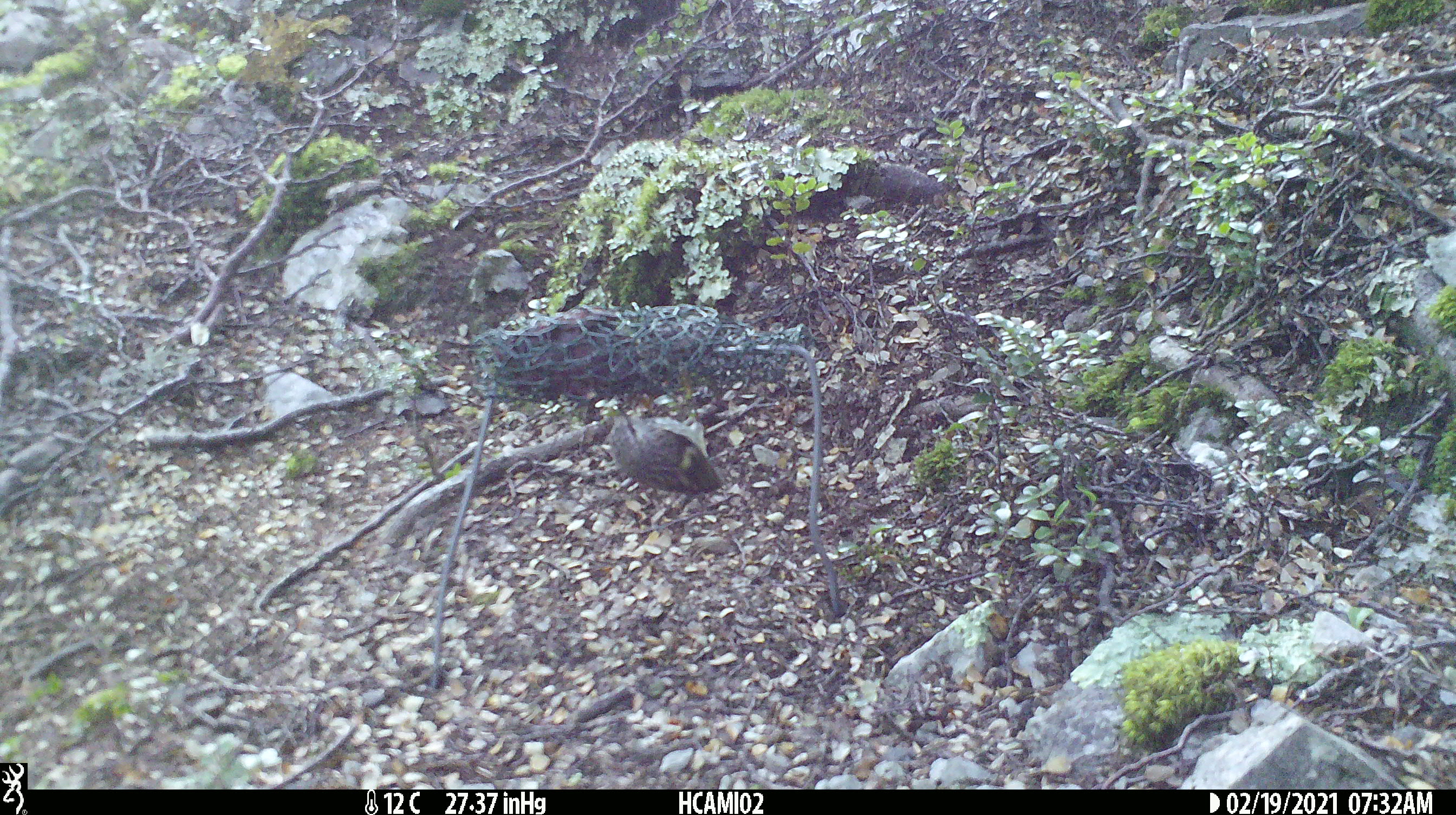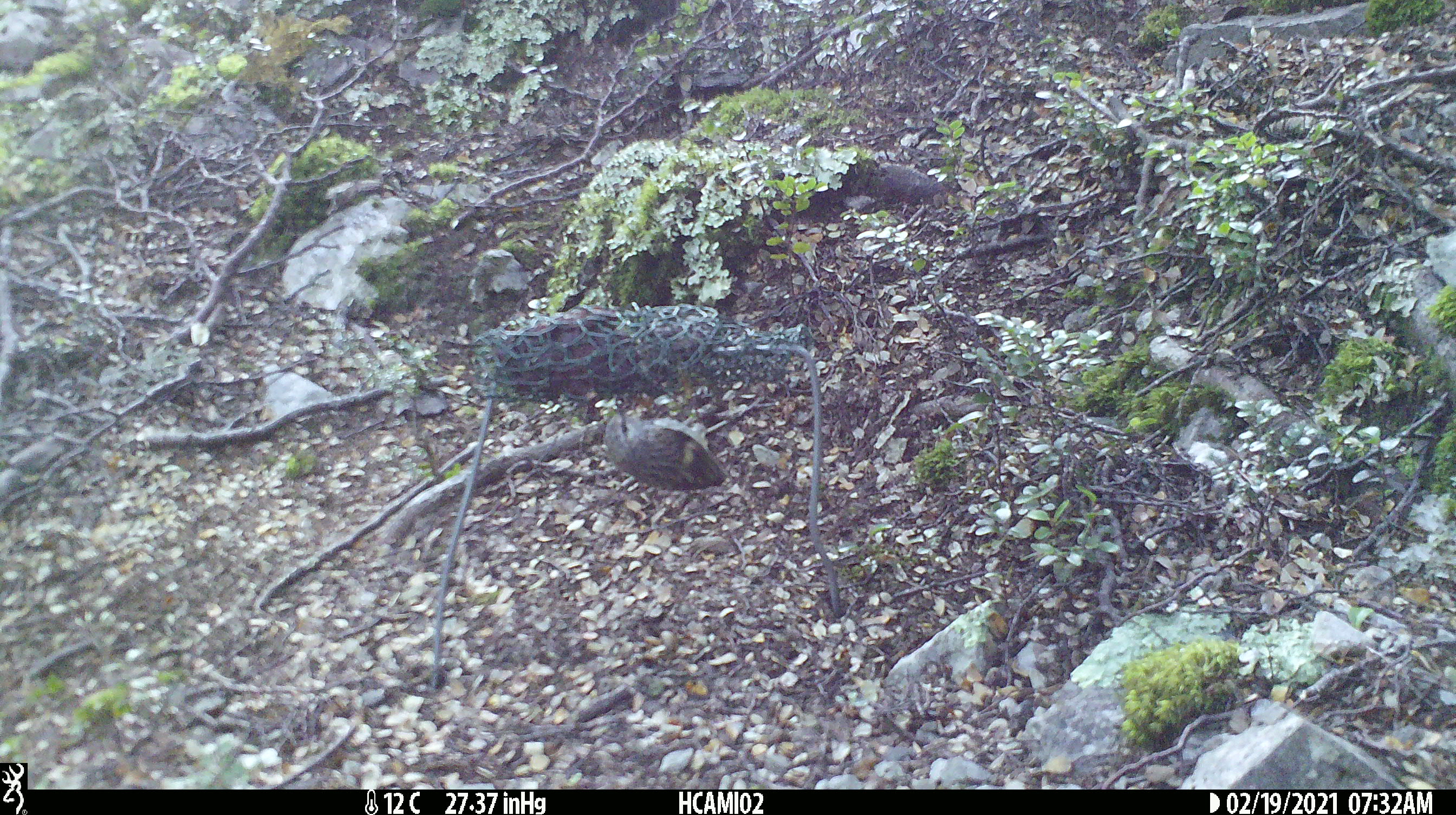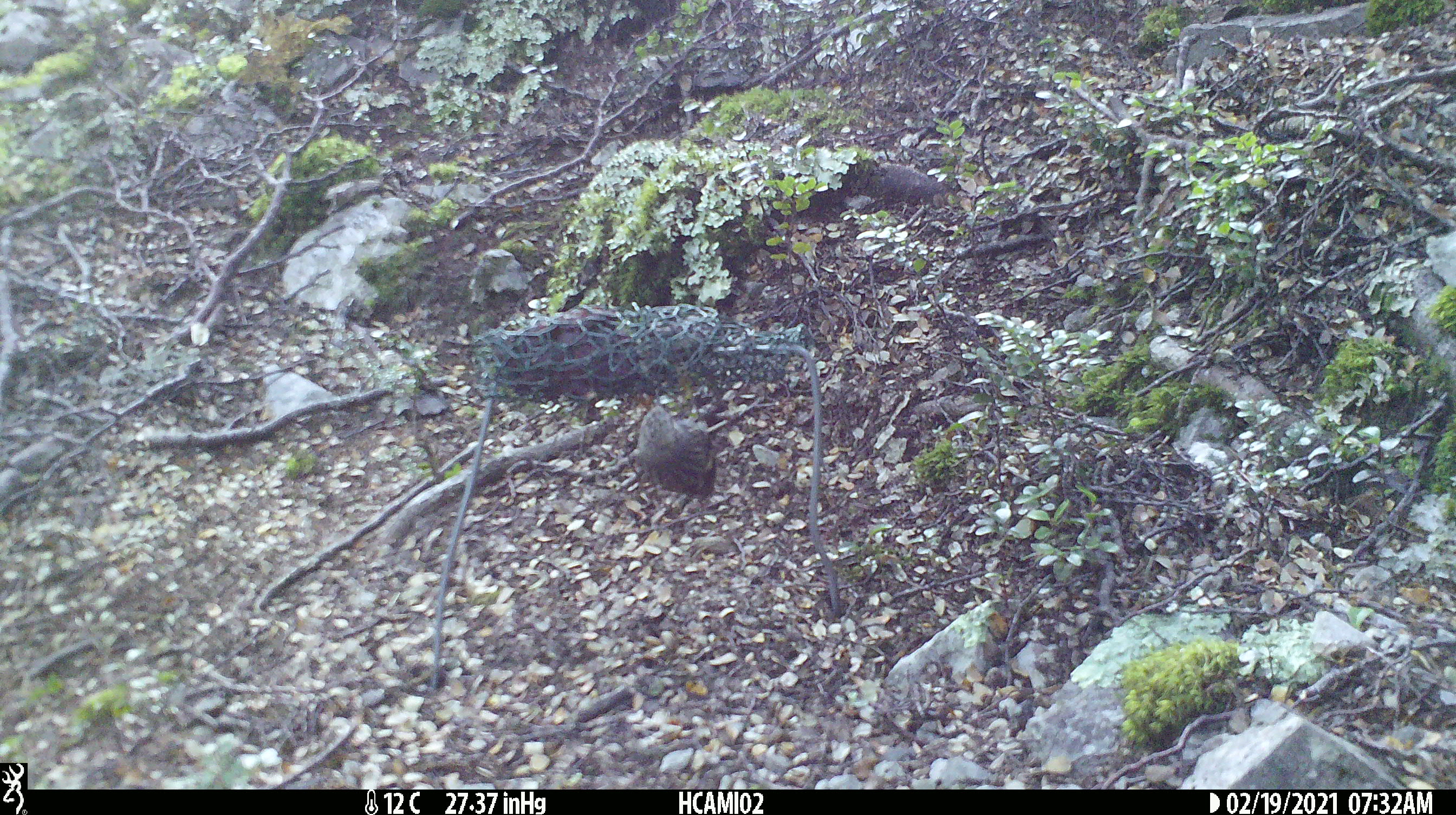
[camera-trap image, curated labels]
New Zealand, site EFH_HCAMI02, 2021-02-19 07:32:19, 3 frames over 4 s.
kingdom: Animalia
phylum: Chordata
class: Aves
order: Passeriformes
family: Acanthisittidae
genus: Acanthisitta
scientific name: Acanthisitta chloris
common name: rifleman